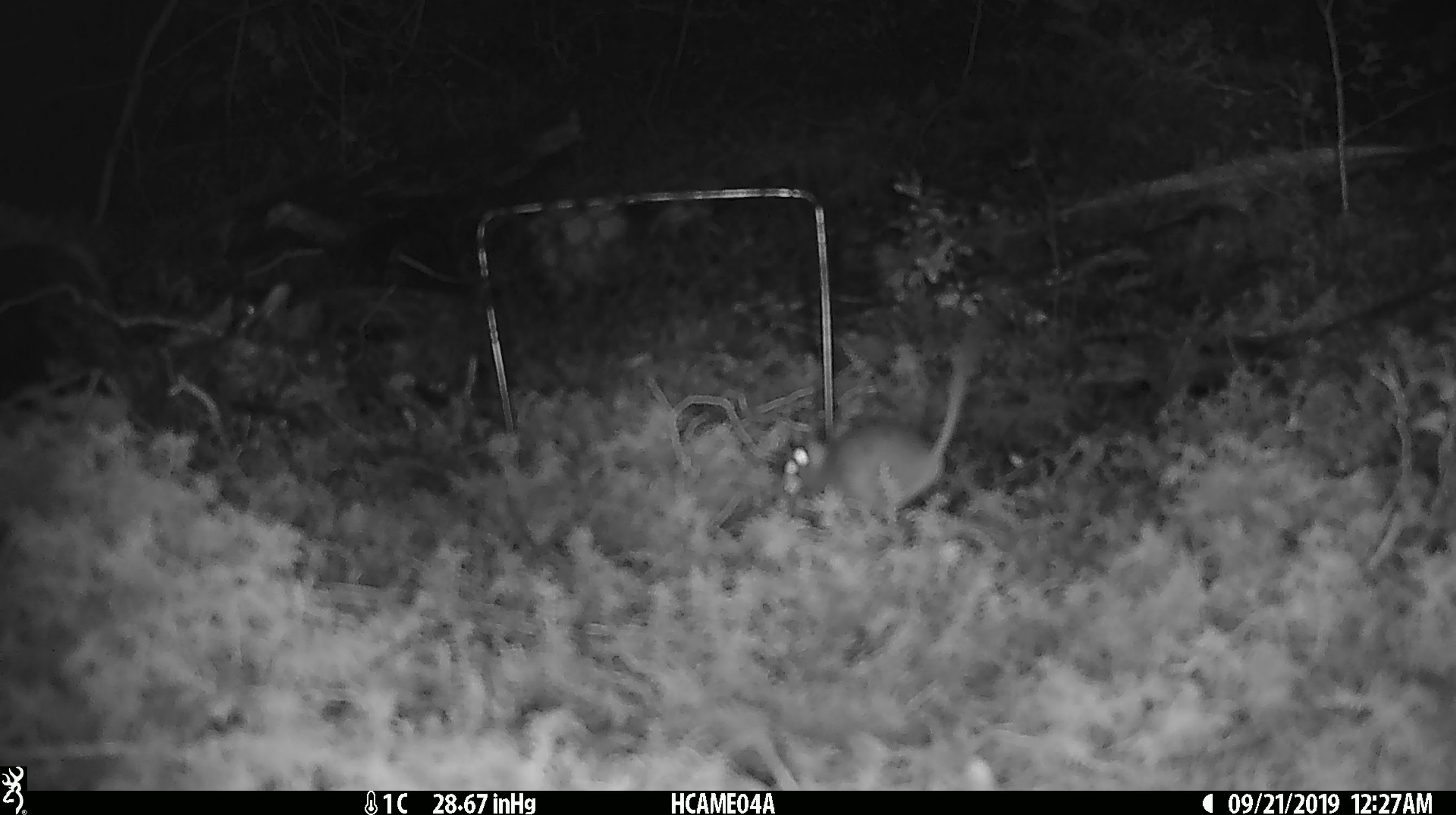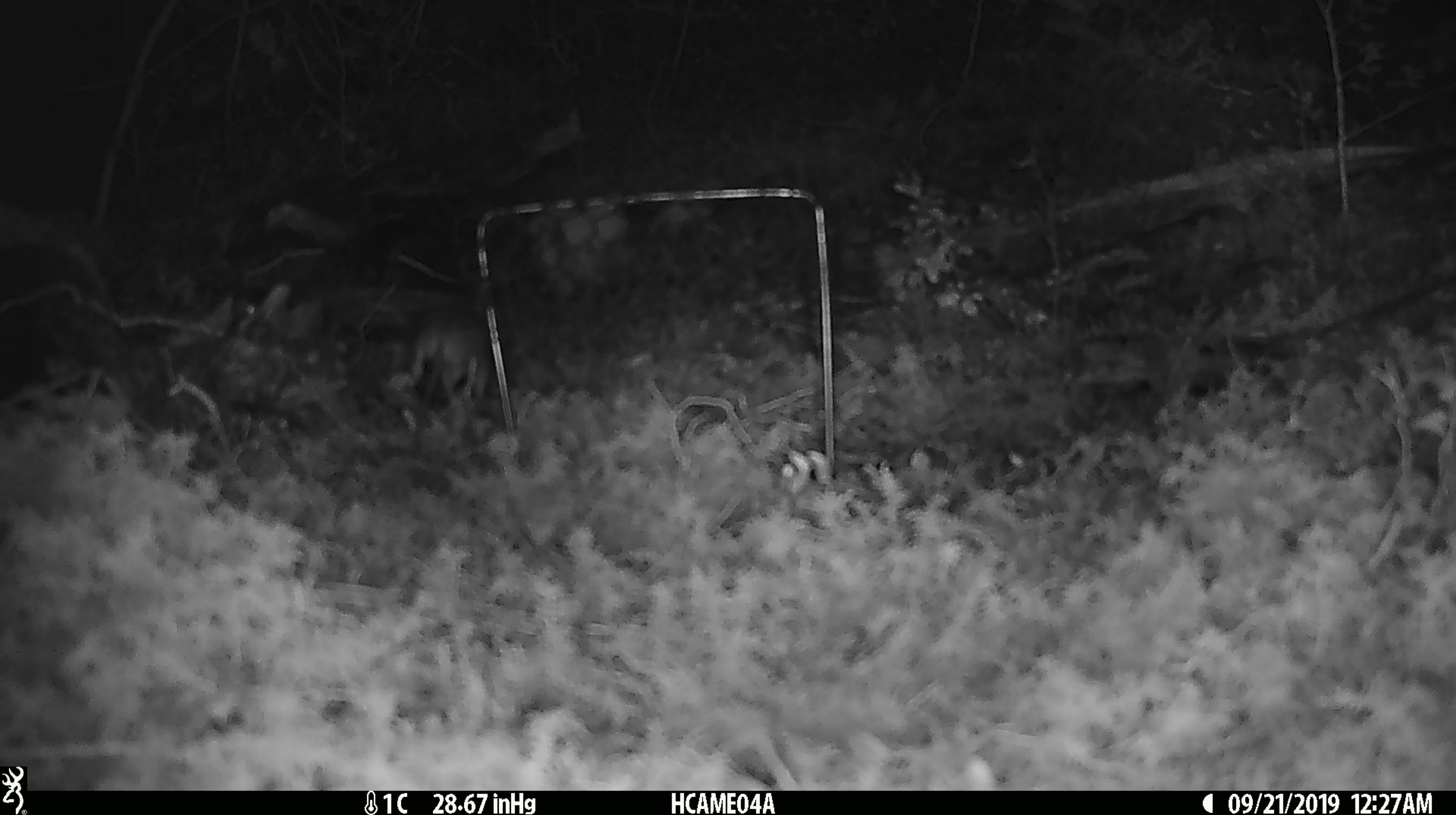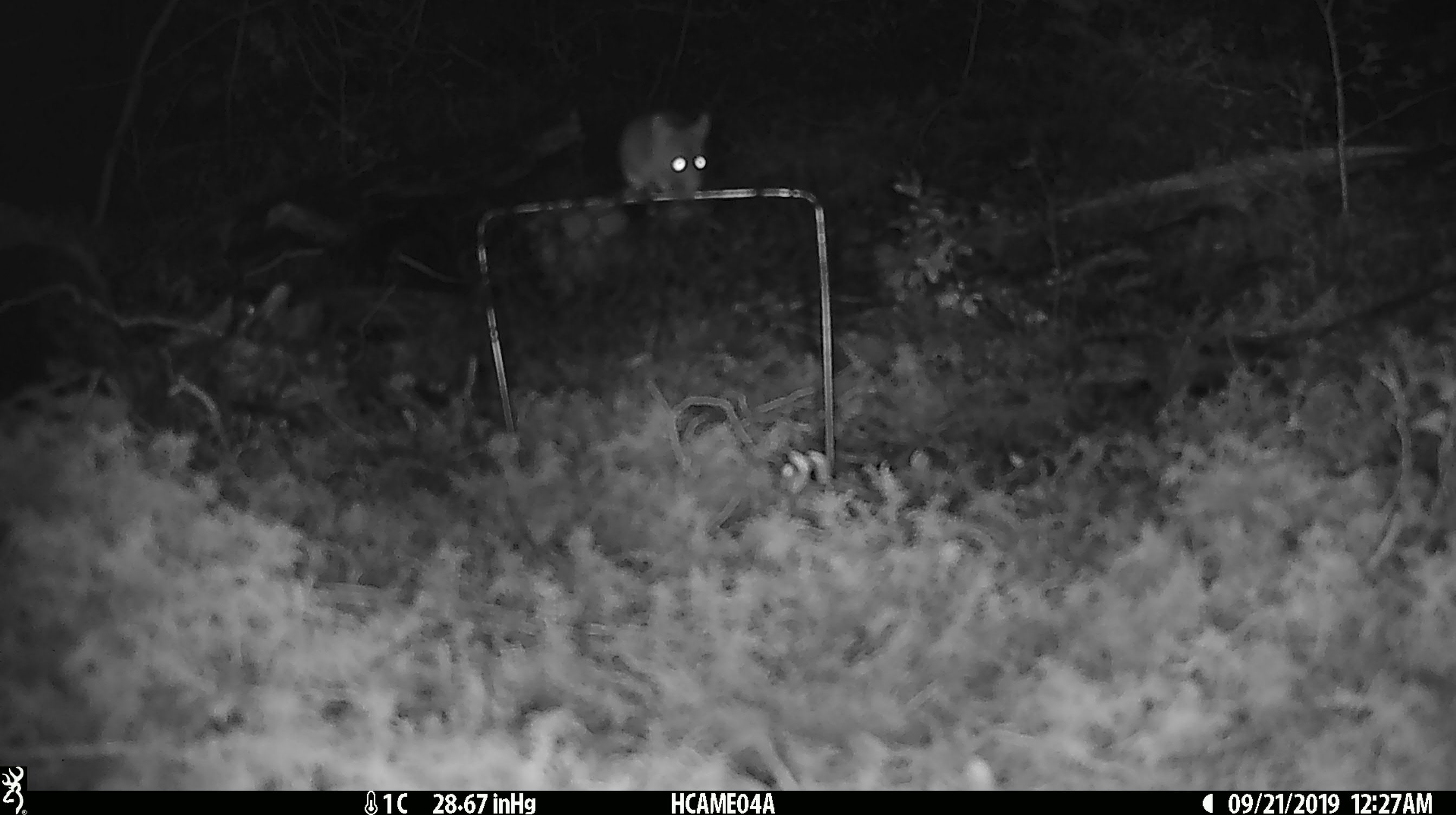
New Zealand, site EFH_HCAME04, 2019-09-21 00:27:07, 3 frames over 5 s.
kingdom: Animalia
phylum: Chordata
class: Mammalia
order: Rodentia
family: Muridae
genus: Mus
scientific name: Mus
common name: mouse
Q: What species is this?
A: Mouse (Mus).